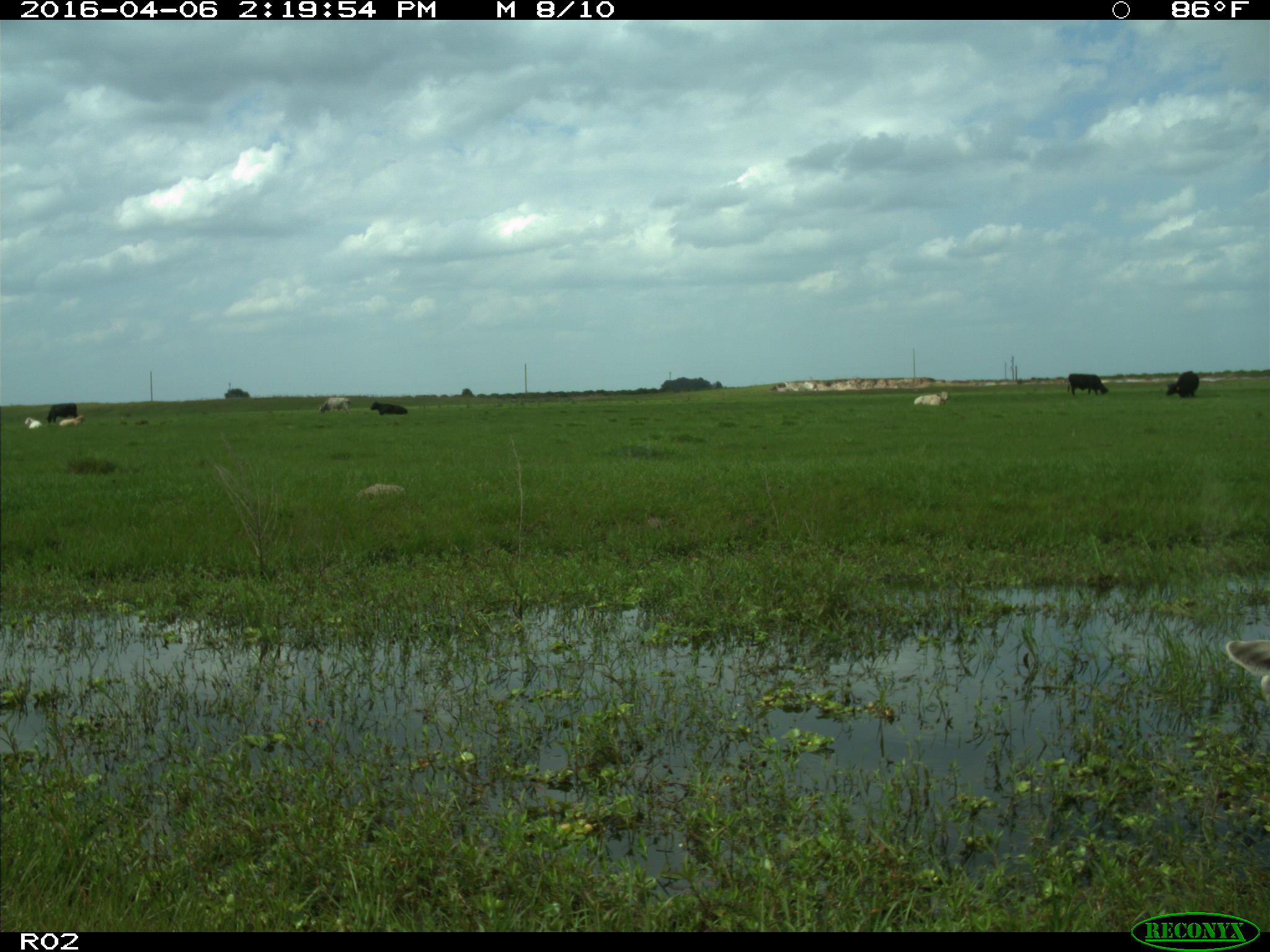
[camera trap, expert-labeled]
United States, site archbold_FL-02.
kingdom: Animalia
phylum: Chordata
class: Mammalia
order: Artiodactyla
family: Bovidae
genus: Bos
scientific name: Bos taurus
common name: domestic cow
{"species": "Bos taurus (domestic cow)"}